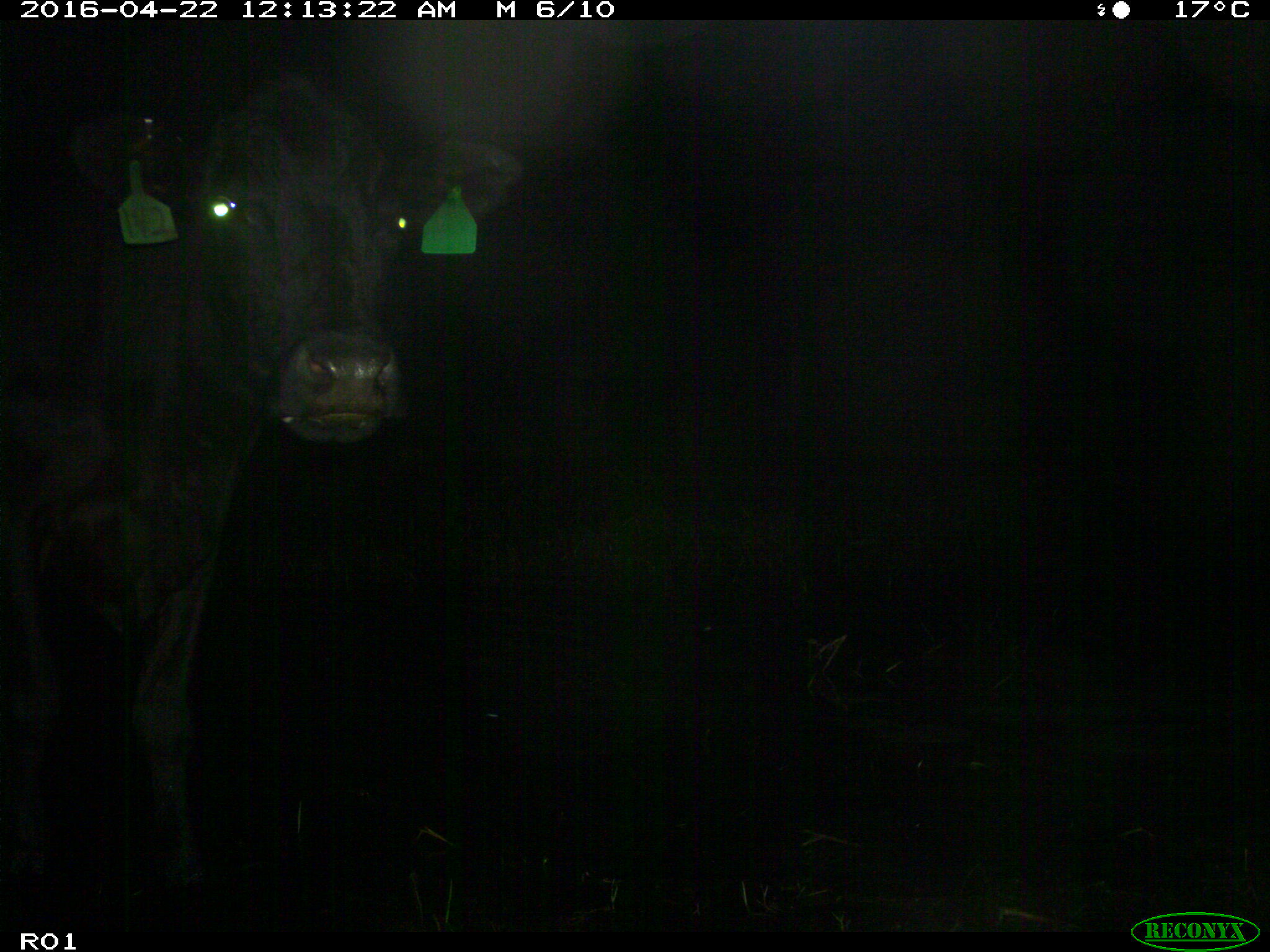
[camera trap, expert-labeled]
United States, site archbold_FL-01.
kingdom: Animalia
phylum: Chordata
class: Mammalia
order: Artiodactyla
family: Bovidae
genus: Bos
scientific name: Bos taurus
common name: domestic cow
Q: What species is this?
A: Bos taurus (domestic cow).